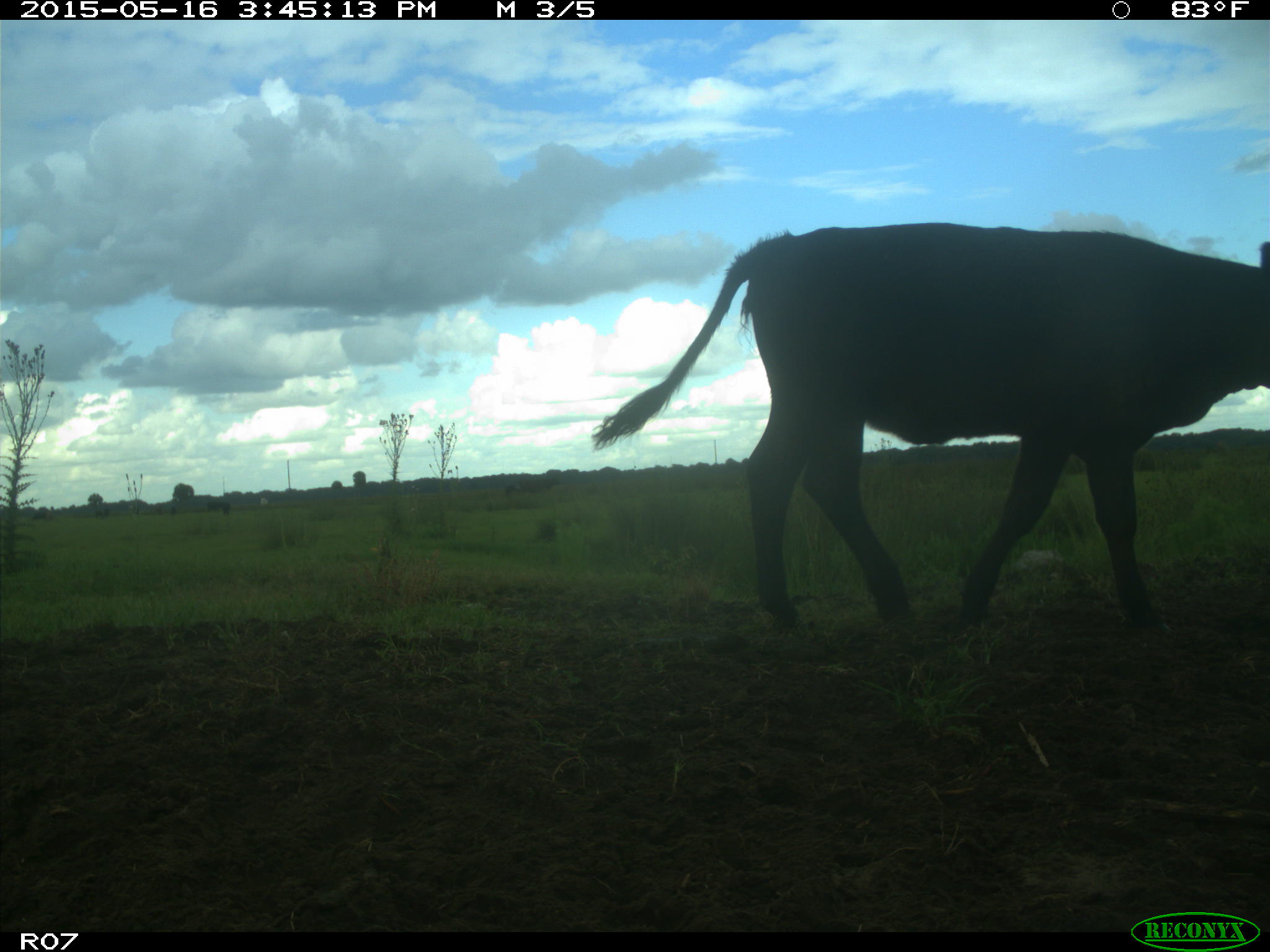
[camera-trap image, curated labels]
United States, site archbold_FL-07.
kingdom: Animalia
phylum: Chordata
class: Mammalia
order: Artiodactyla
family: Bovidae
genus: Bos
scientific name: Bos taurus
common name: domestic cow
Bos taurus (domestic cow).